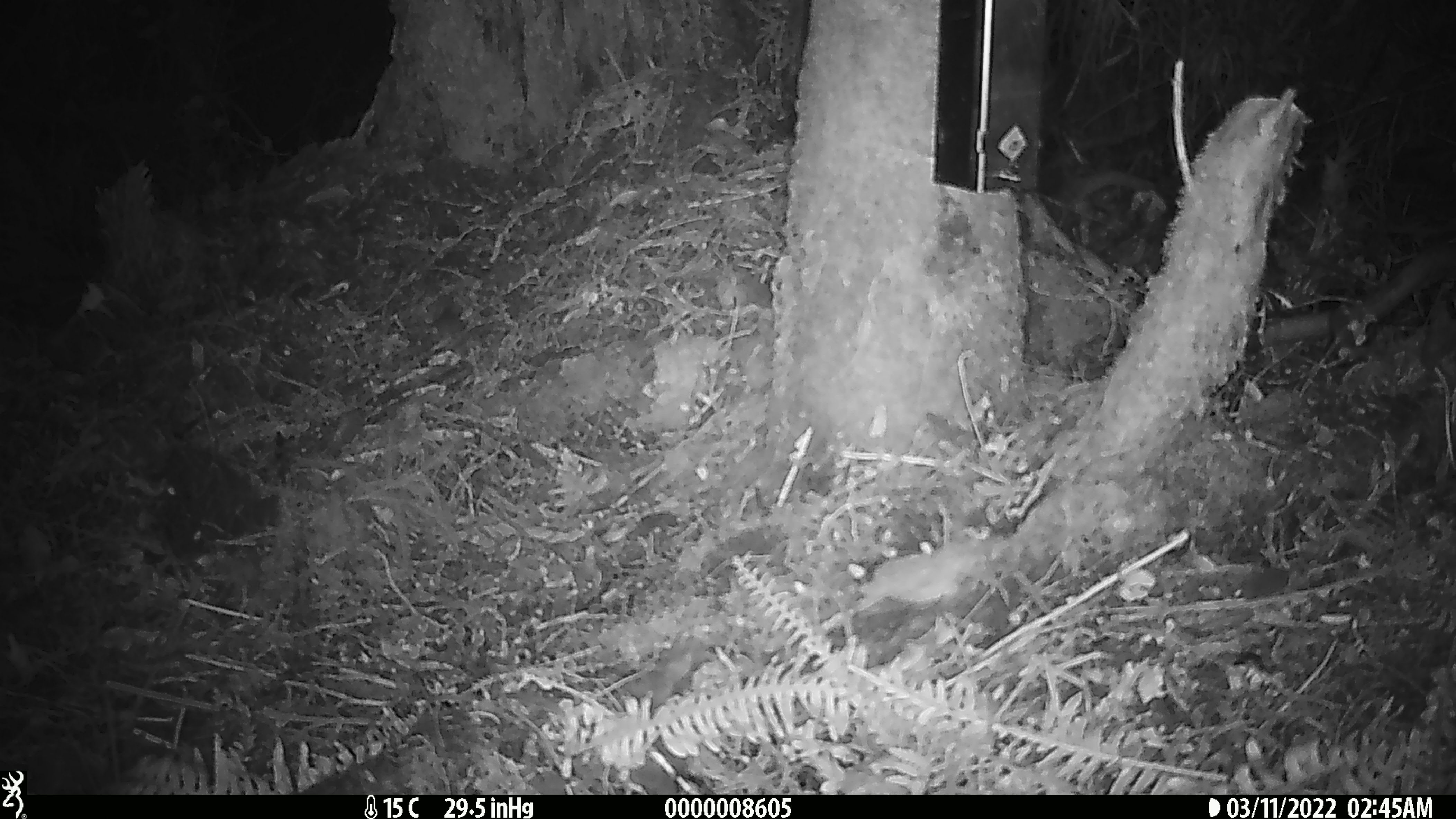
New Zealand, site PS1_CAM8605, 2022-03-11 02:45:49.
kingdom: Animalia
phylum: Chordata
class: Mammalia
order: Rodentia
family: Muridae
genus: Mus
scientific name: Mus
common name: mouse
Mouse (Mus).